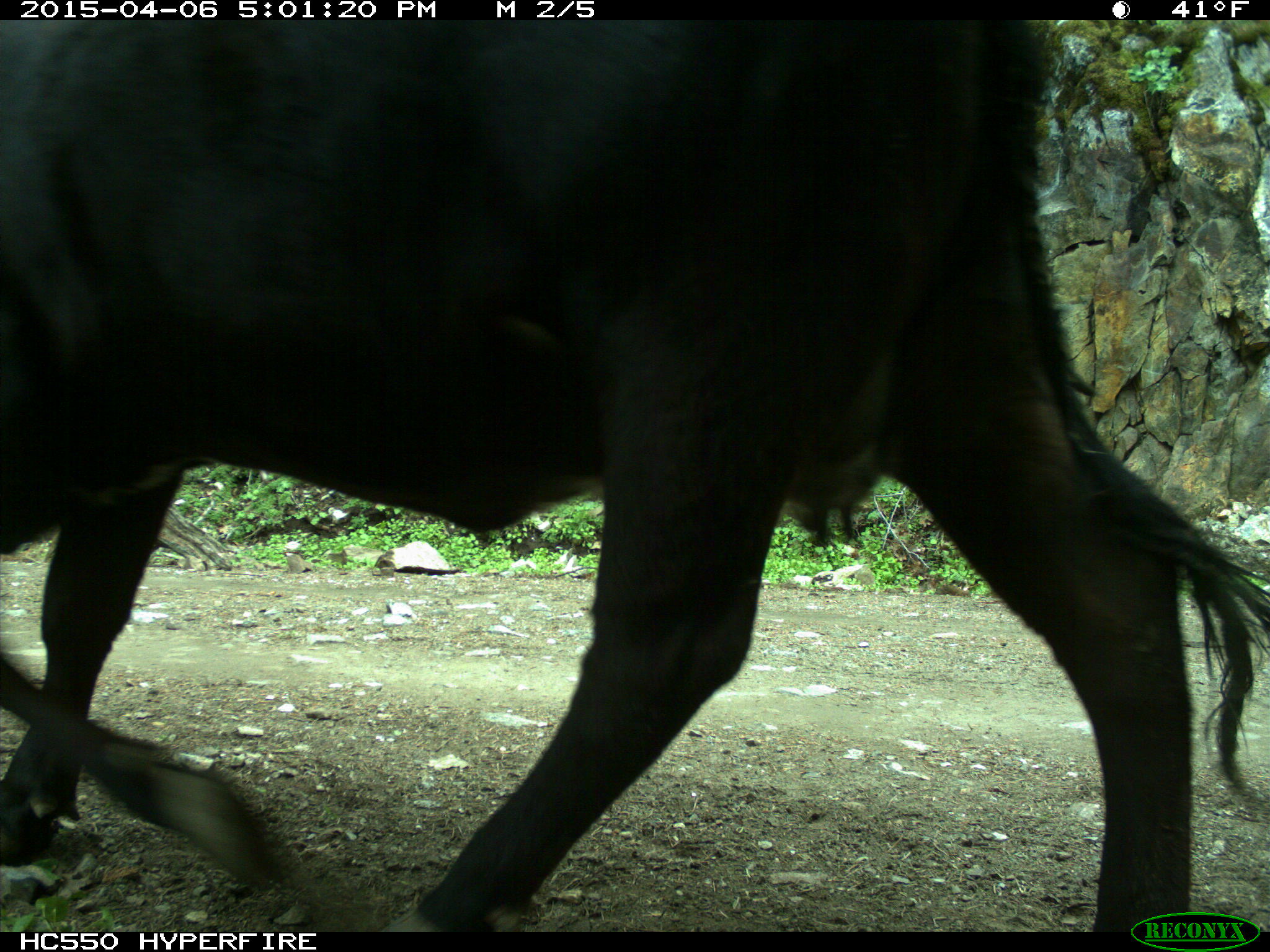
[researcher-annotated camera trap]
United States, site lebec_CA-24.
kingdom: Animalia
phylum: Chordata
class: Mammalia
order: Artiodactyla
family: Bovidae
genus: Bos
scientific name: Bos taurus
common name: domestic cow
Bos taurus (domestic cow).